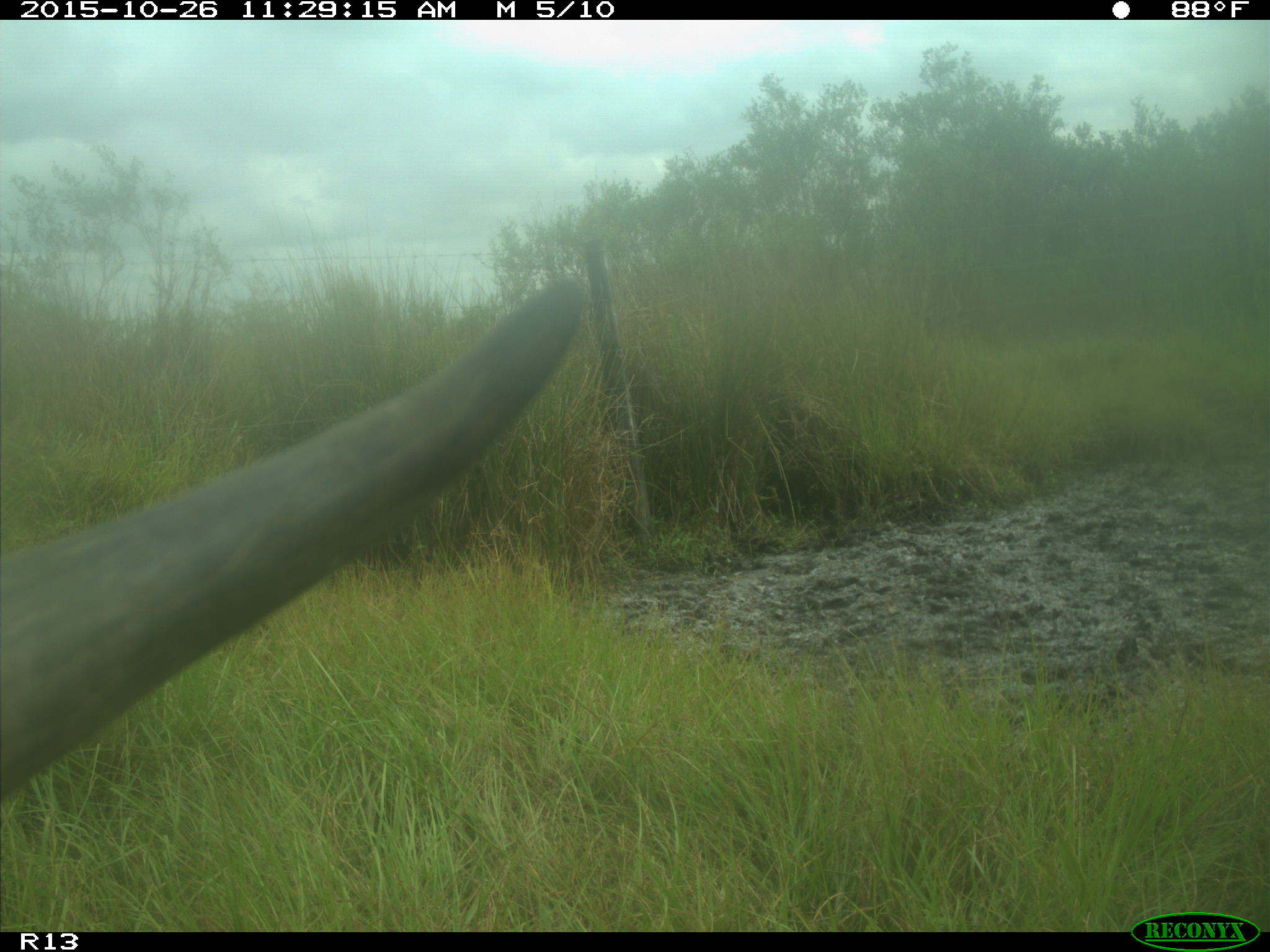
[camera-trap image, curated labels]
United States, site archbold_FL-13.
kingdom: Animalia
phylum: Chordata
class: Mammalia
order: Artiodactyla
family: Bovidae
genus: Bos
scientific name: Bos taurus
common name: domestic cow